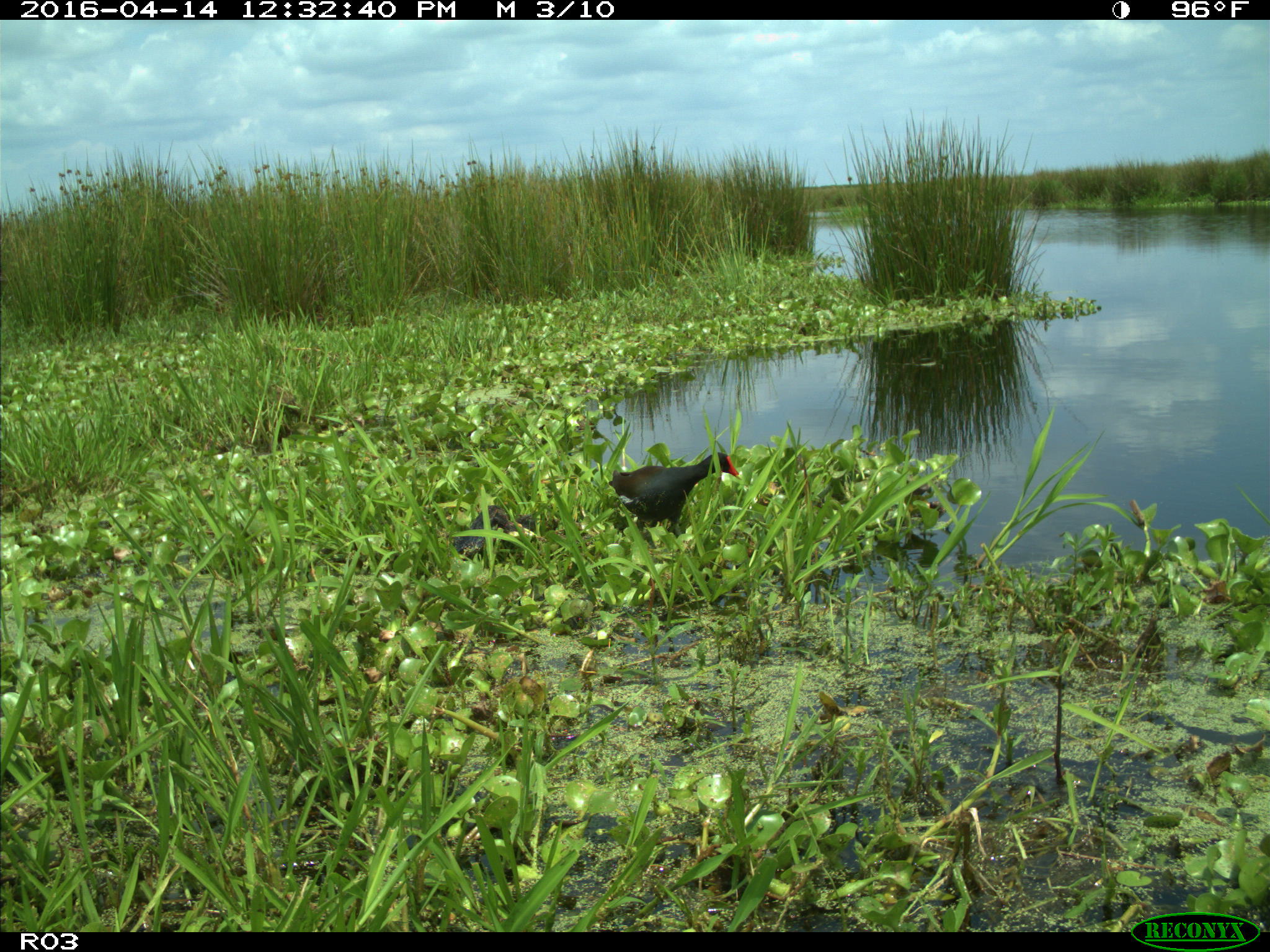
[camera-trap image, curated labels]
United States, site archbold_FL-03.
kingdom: Animalia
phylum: Chordata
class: Aves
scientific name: Aves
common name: birds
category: unidentified bird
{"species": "unidentified bird (birds) (Aves)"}